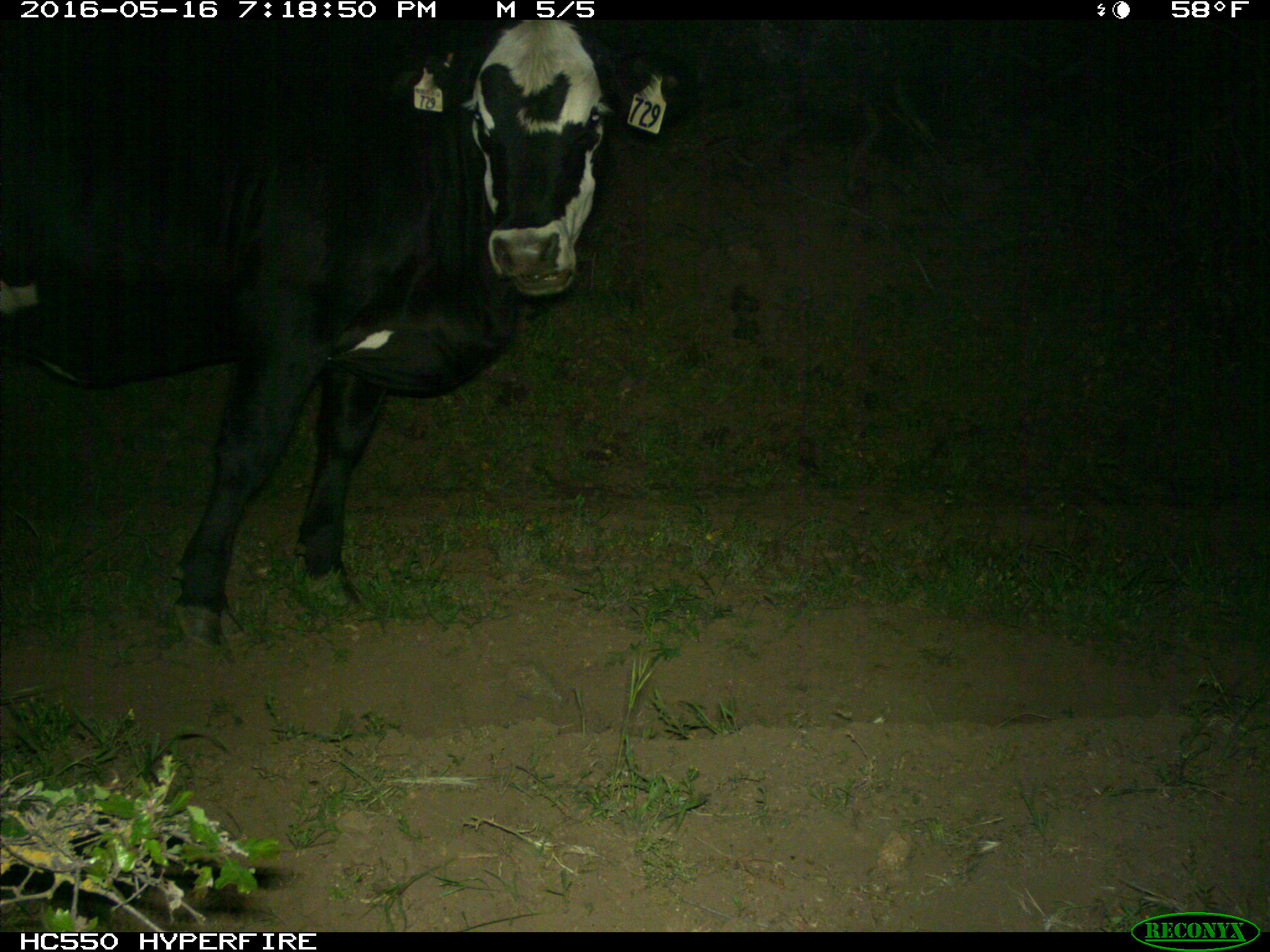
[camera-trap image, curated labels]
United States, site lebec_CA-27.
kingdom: Animalia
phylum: Chordata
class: Mammalia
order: Artiodactyla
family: Bovidae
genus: Bos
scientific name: Bos taurus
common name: domestic cow